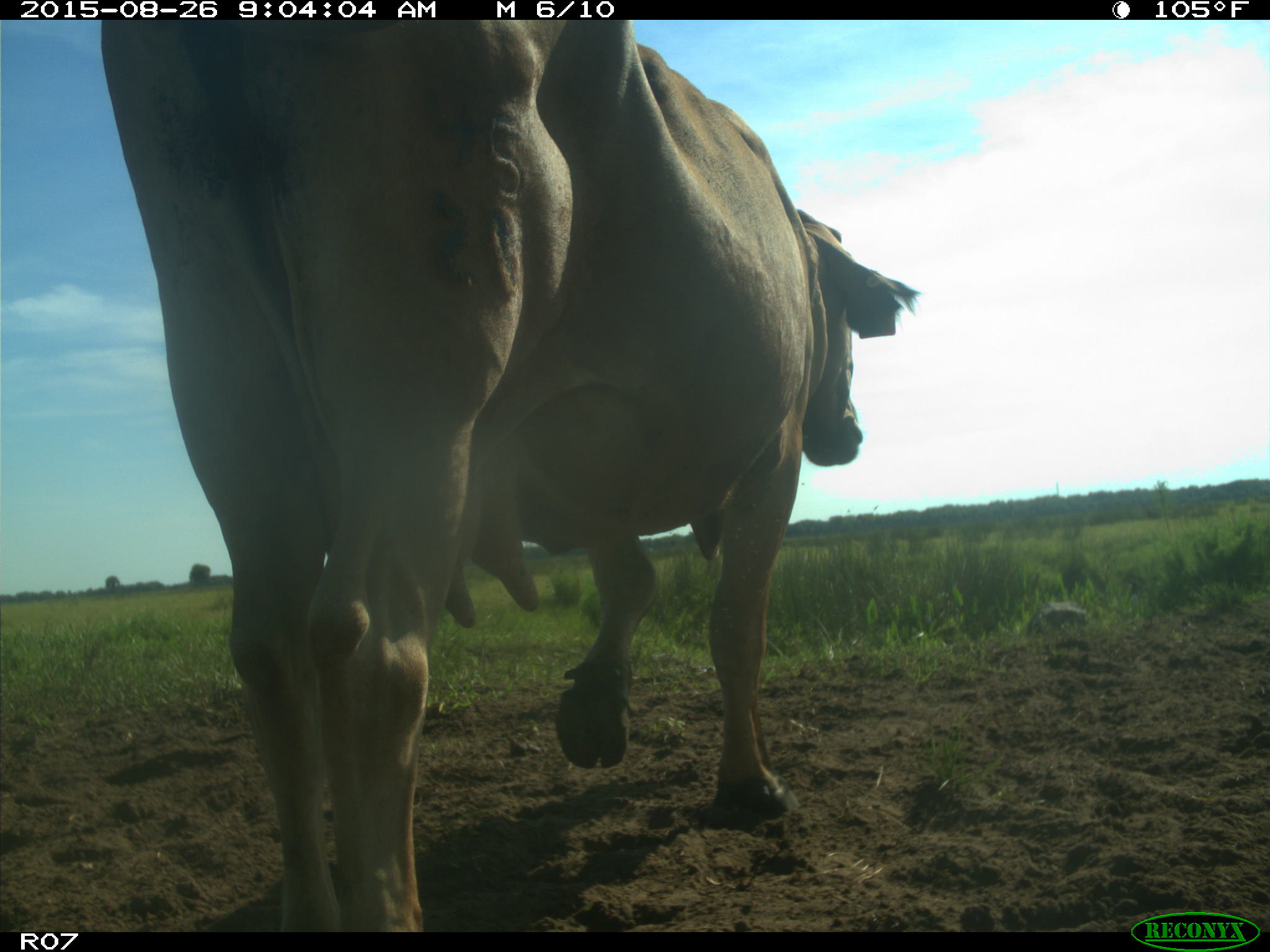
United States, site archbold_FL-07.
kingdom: Animalia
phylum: Chordata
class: Mammalia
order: Artiodactyla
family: Bovidae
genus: Bos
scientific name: Bos taurus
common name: domestic cow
Bos taurus (domestic cow).